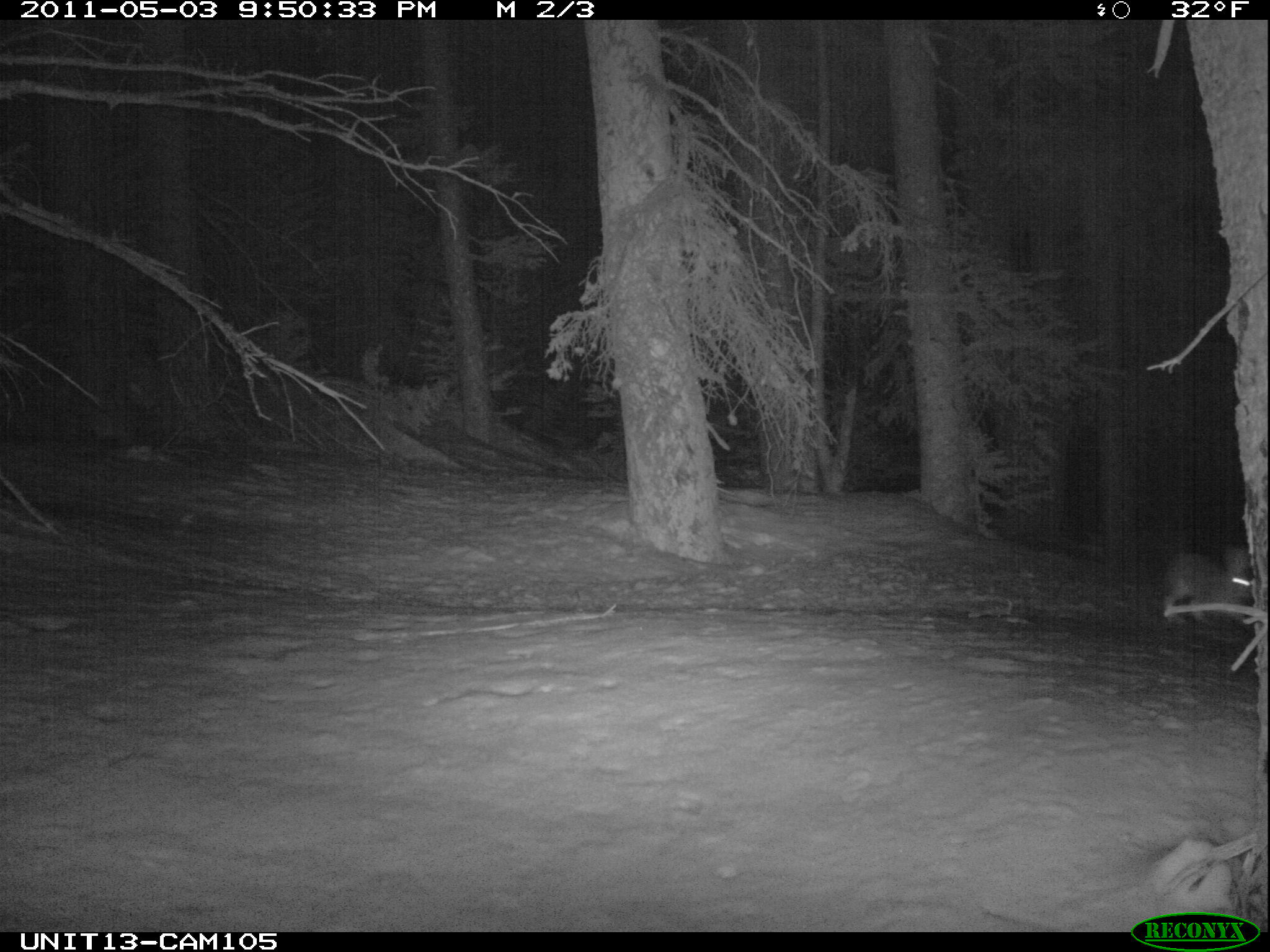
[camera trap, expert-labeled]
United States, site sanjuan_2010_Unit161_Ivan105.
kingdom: Animalia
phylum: Chordata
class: Mammalia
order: Lagomorpha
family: Leporidae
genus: Lepus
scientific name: Lepus americanus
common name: snowshoe hare